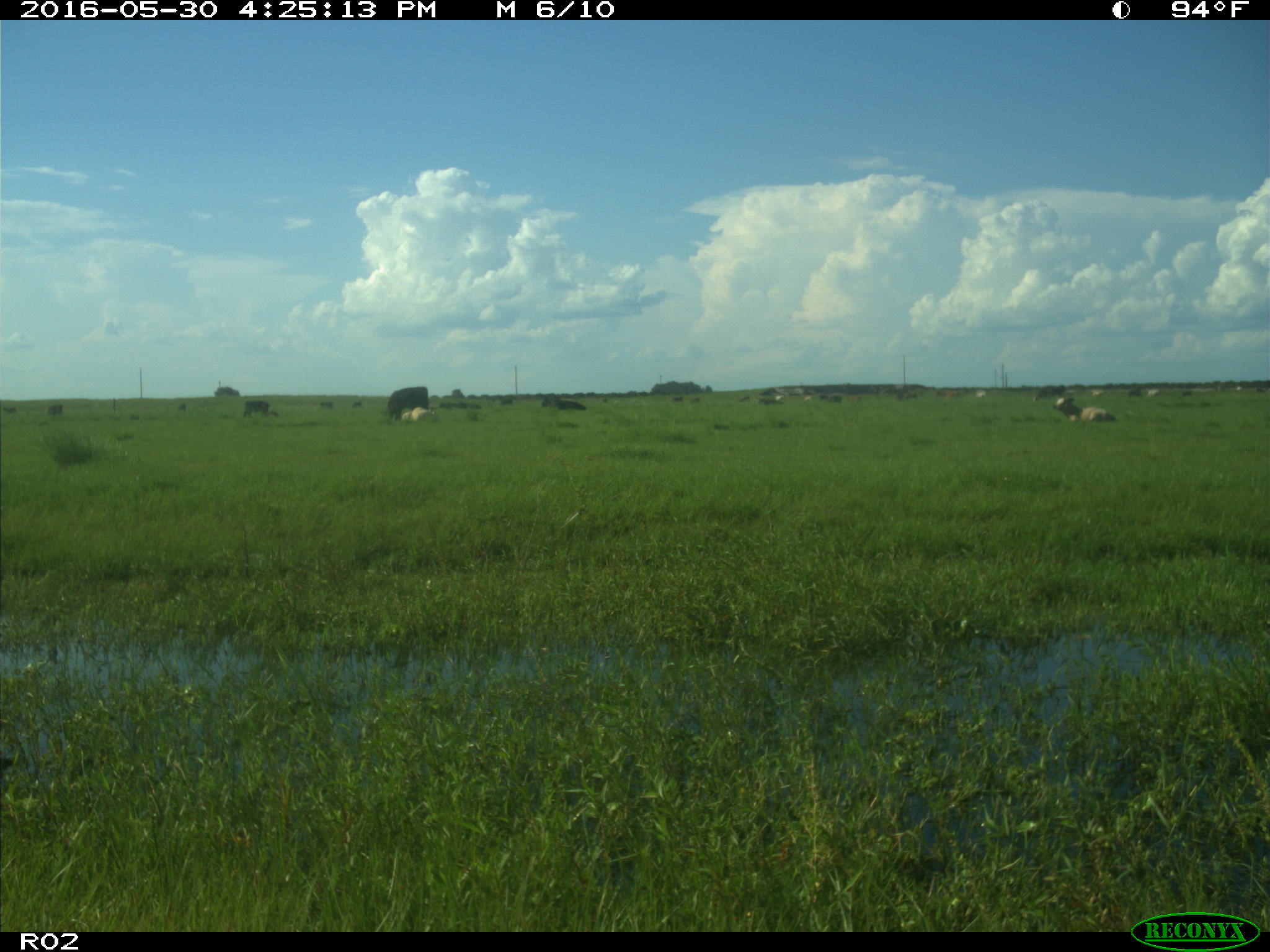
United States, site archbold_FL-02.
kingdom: Animalia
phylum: Chordata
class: Mammalia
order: Artiodactyla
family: Bovidae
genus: Bos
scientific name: Bos taurus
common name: domestic cow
Bos taurus (domestic cow).